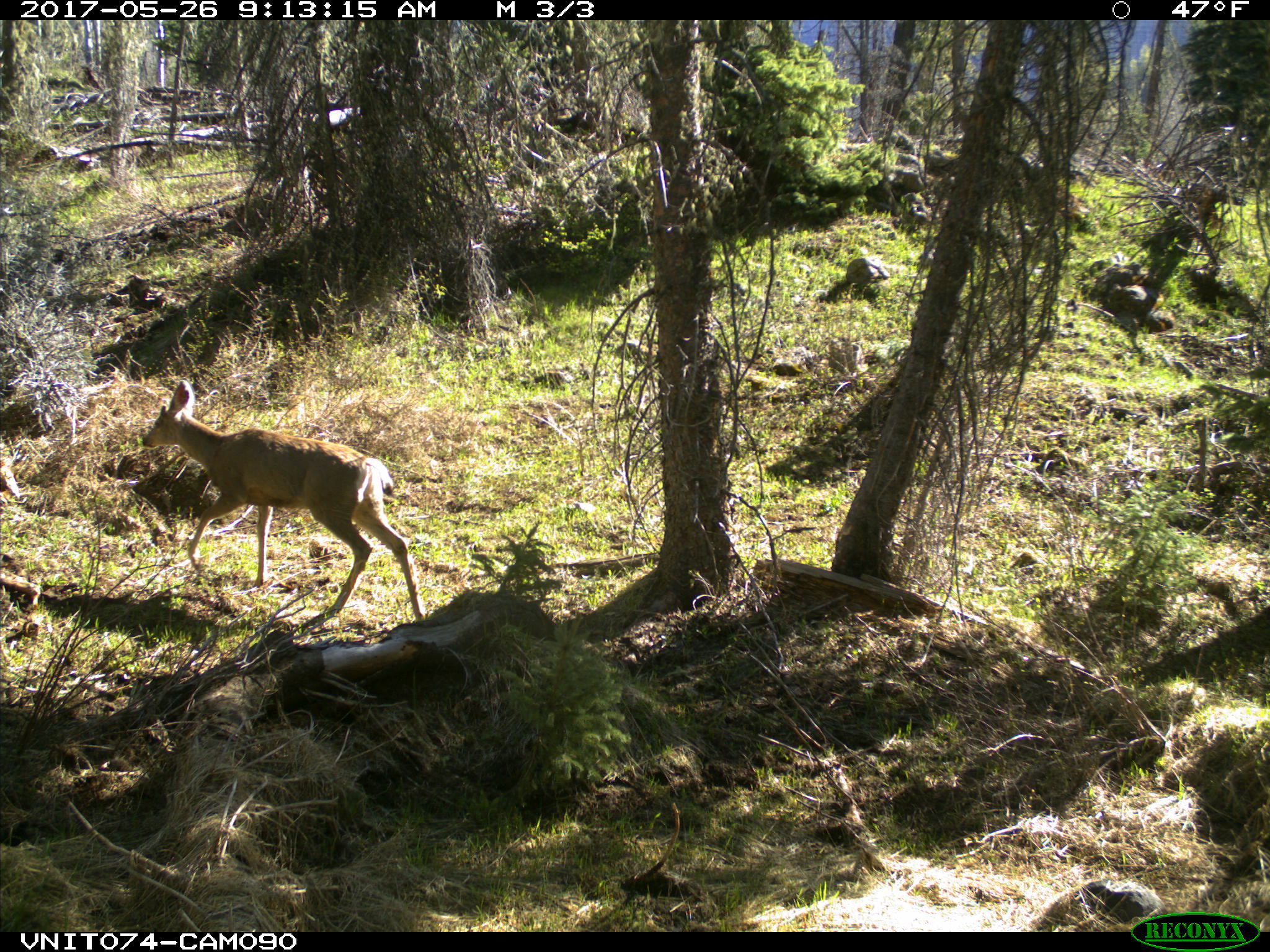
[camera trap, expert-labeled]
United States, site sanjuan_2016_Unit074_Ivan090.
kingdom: Animalia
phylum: Chordata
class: Mammalia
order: Artiodactyla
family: Cervidae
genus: Odocoileus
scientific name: Odocoileus hemionus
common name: mule deer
Odocoileus hemionus (mule deer).